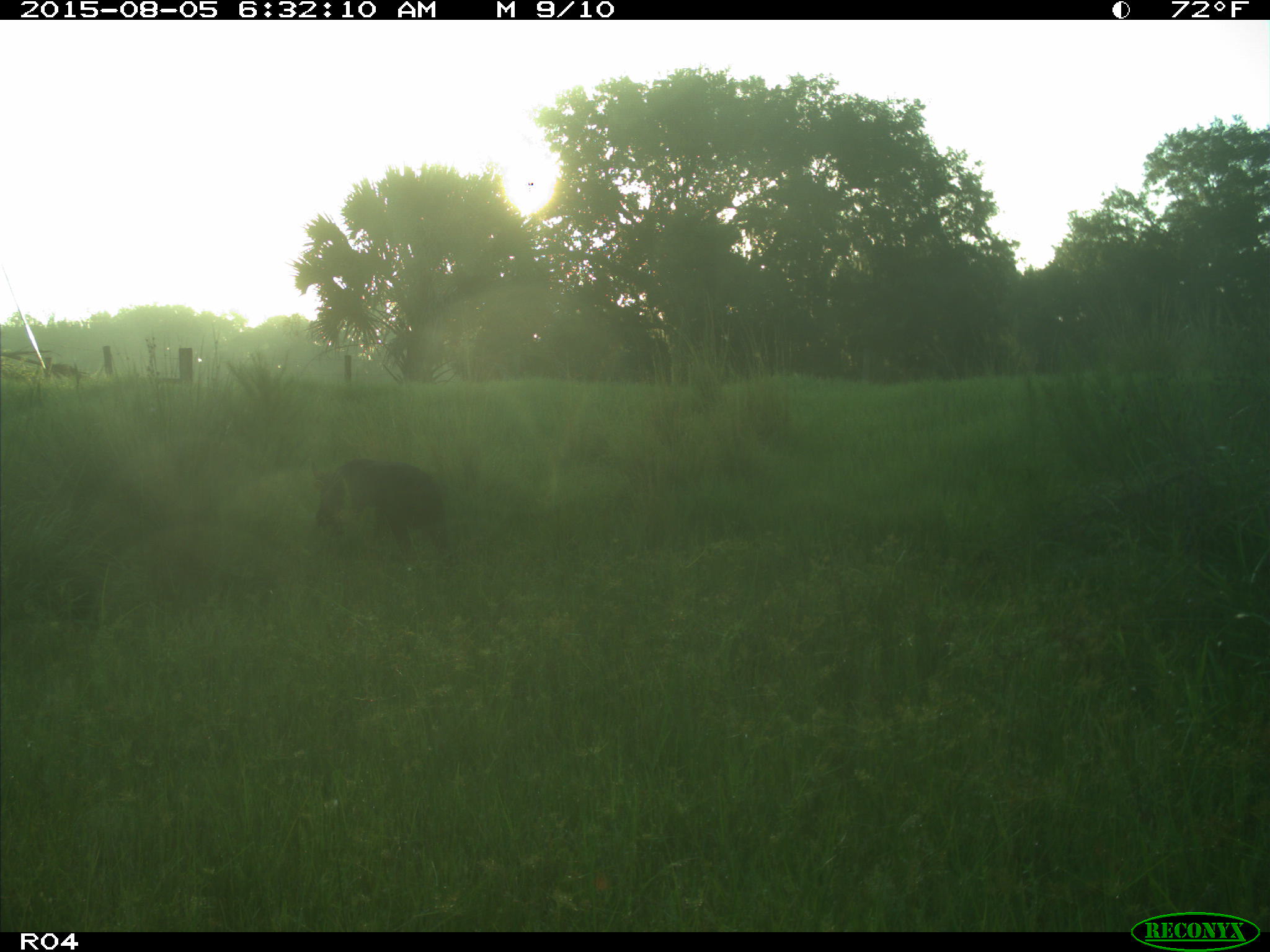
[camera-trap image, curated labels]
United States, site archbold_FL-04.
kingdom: Animalia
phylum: Chordata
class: Mammalia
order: Artiodactyla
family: Suidae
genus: Sus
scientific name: Sus scrofa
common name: wild boar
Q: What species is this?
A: Sus scrofa (wild boar).